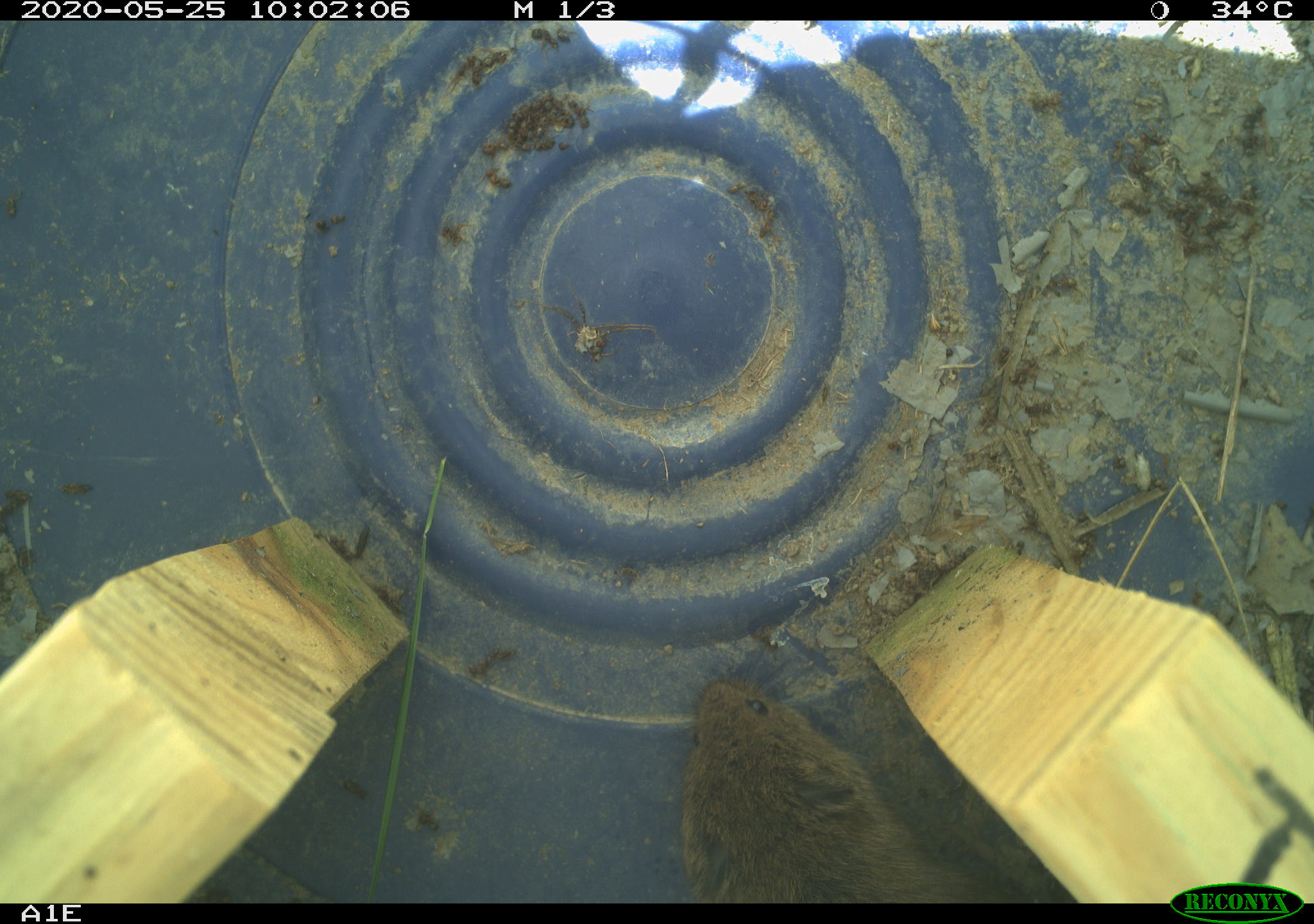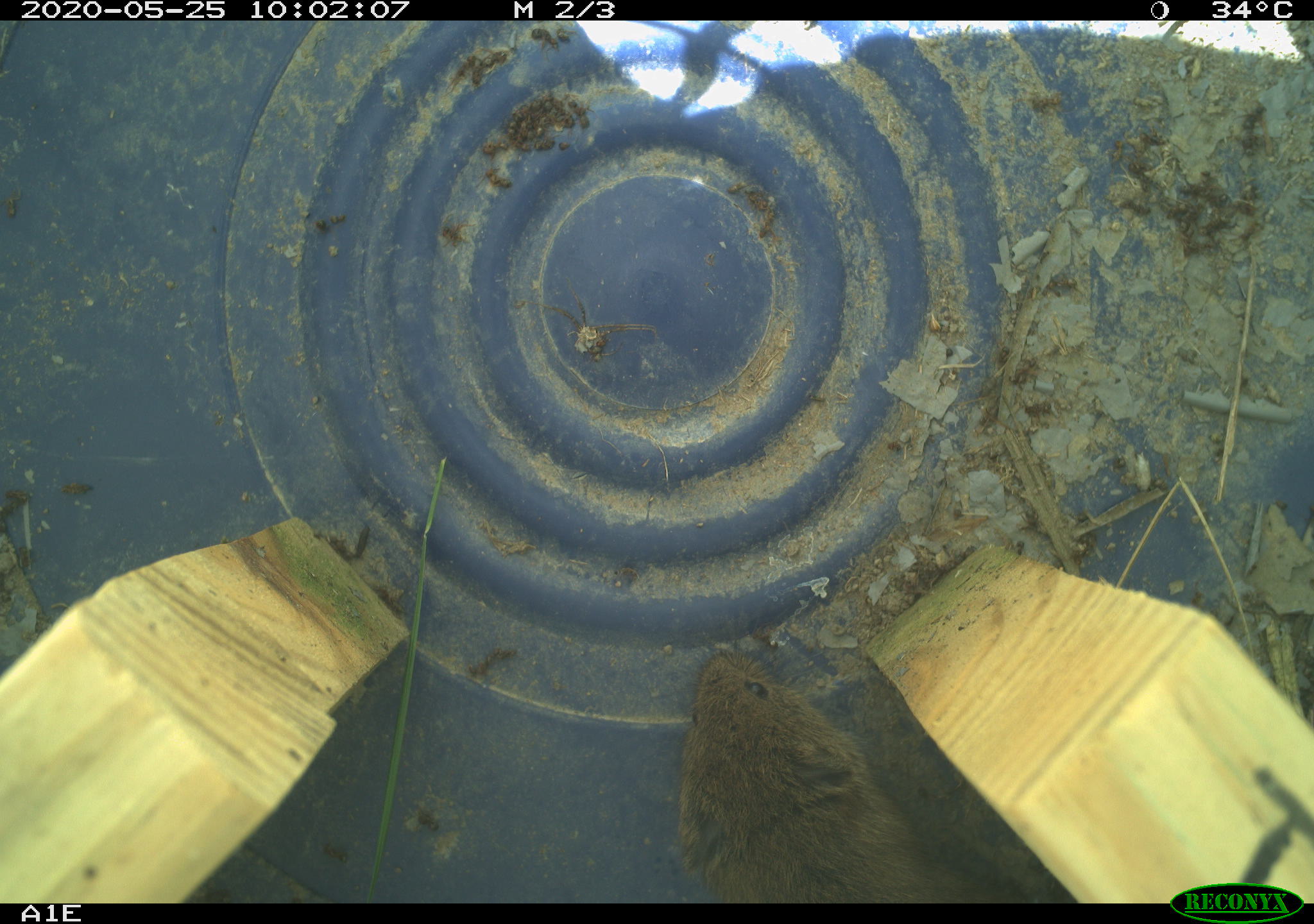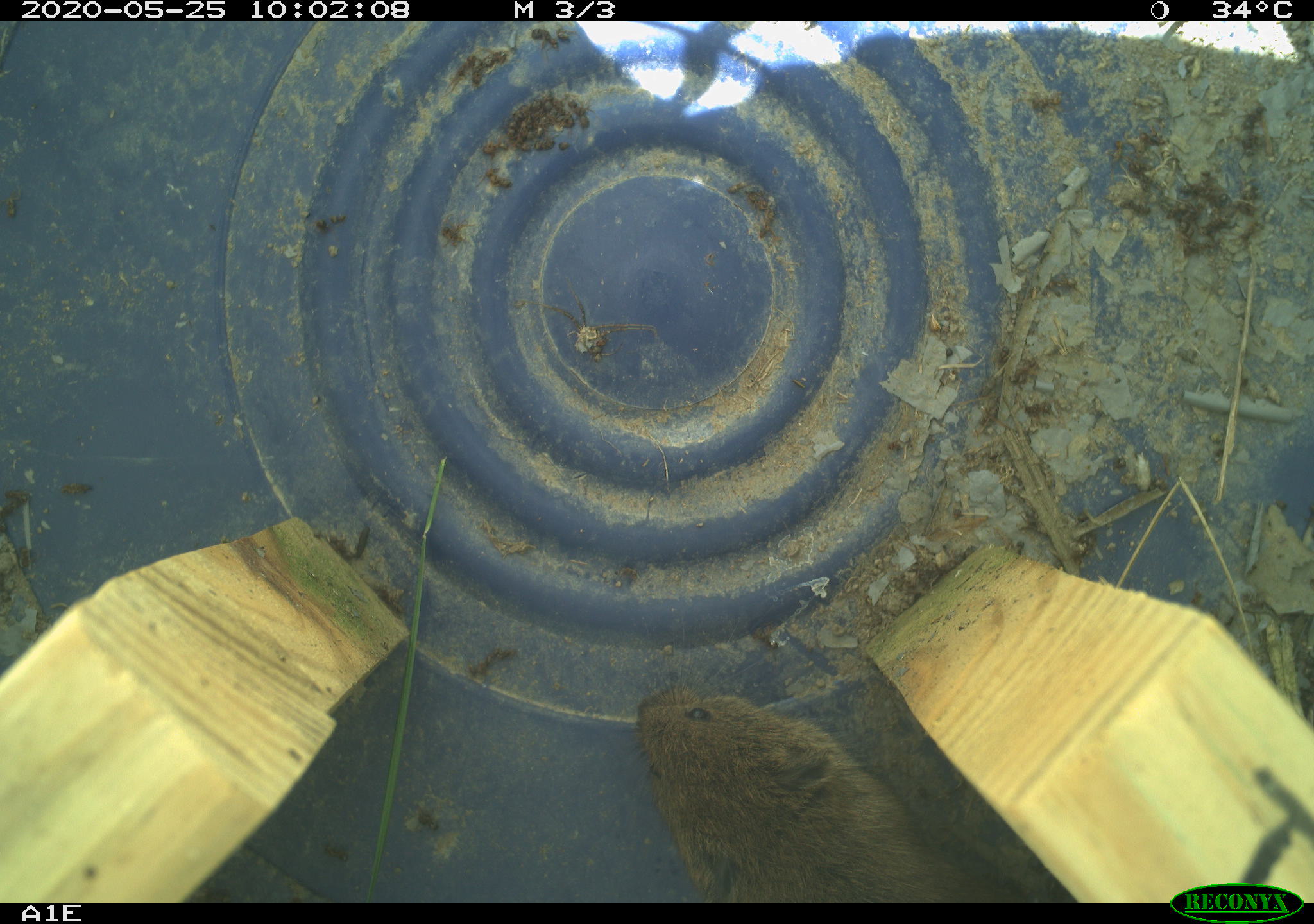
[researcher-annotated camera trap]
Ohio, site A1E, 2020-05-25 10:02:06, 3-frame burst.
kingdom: Animalia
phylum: Chordata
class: Mammalia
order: Rodentia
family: Cricetidae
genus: Microtus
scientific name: Microtus pennsylvanicus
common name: meadow vole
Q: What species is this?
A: Meadow vole (Microtus pennsylvanicus).